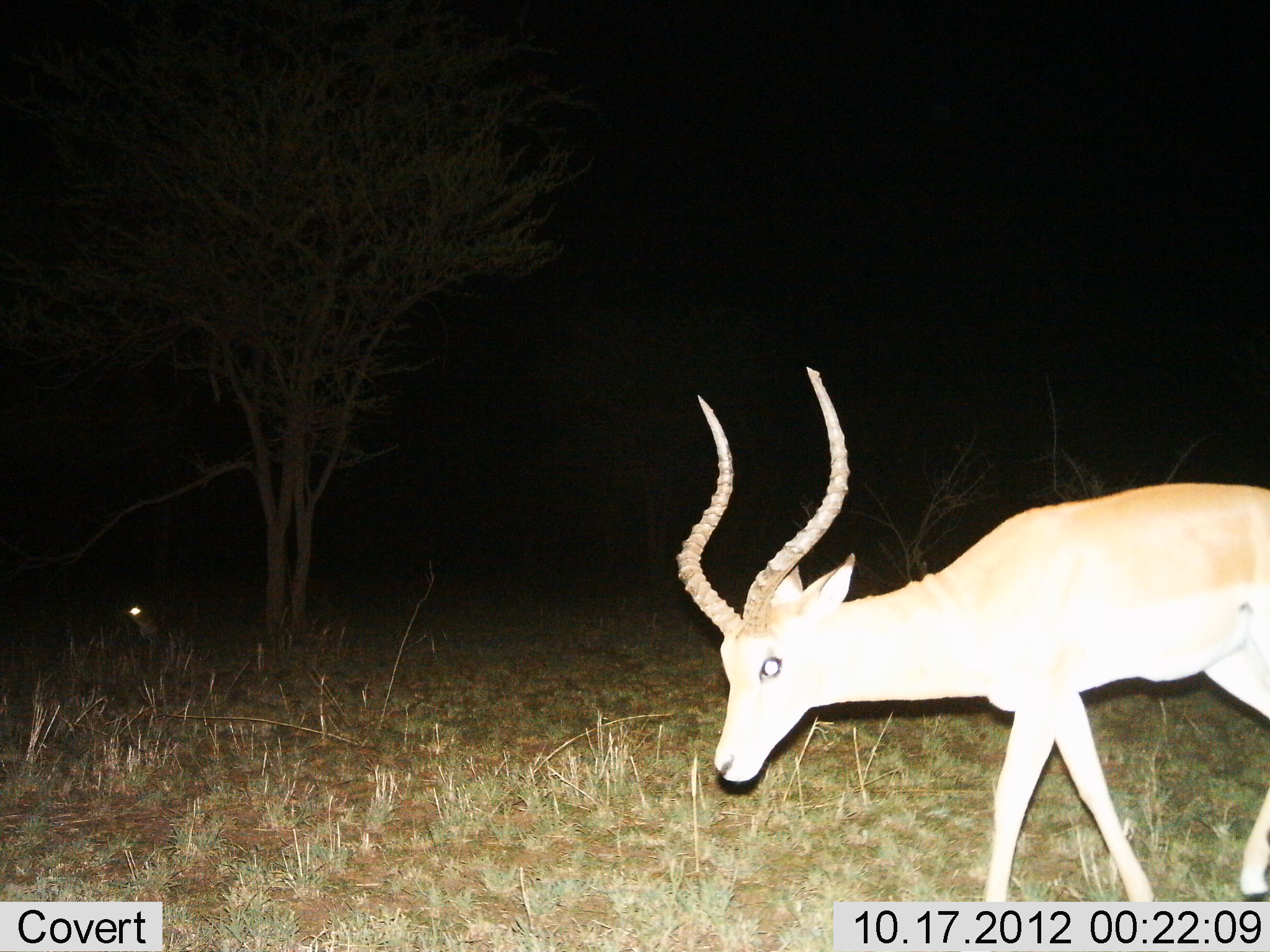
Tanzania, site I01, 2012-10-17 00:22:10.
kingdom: Animalia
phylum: Chordata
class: Mammalia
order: Artiodactyla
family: Bovidae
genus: Aepyceros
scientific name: Aepyceros melampus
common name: impala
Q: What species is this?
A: Impala (Aepyceros melampus).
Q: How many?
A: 1.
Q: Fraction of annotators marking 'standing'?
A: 27%.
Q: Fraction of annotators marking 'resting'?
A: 9%.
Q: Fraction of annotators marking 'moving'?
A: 73%.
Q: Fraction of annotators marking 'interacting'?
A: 0%.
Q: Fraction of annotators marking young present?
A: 0%.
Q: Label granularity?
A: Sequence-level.